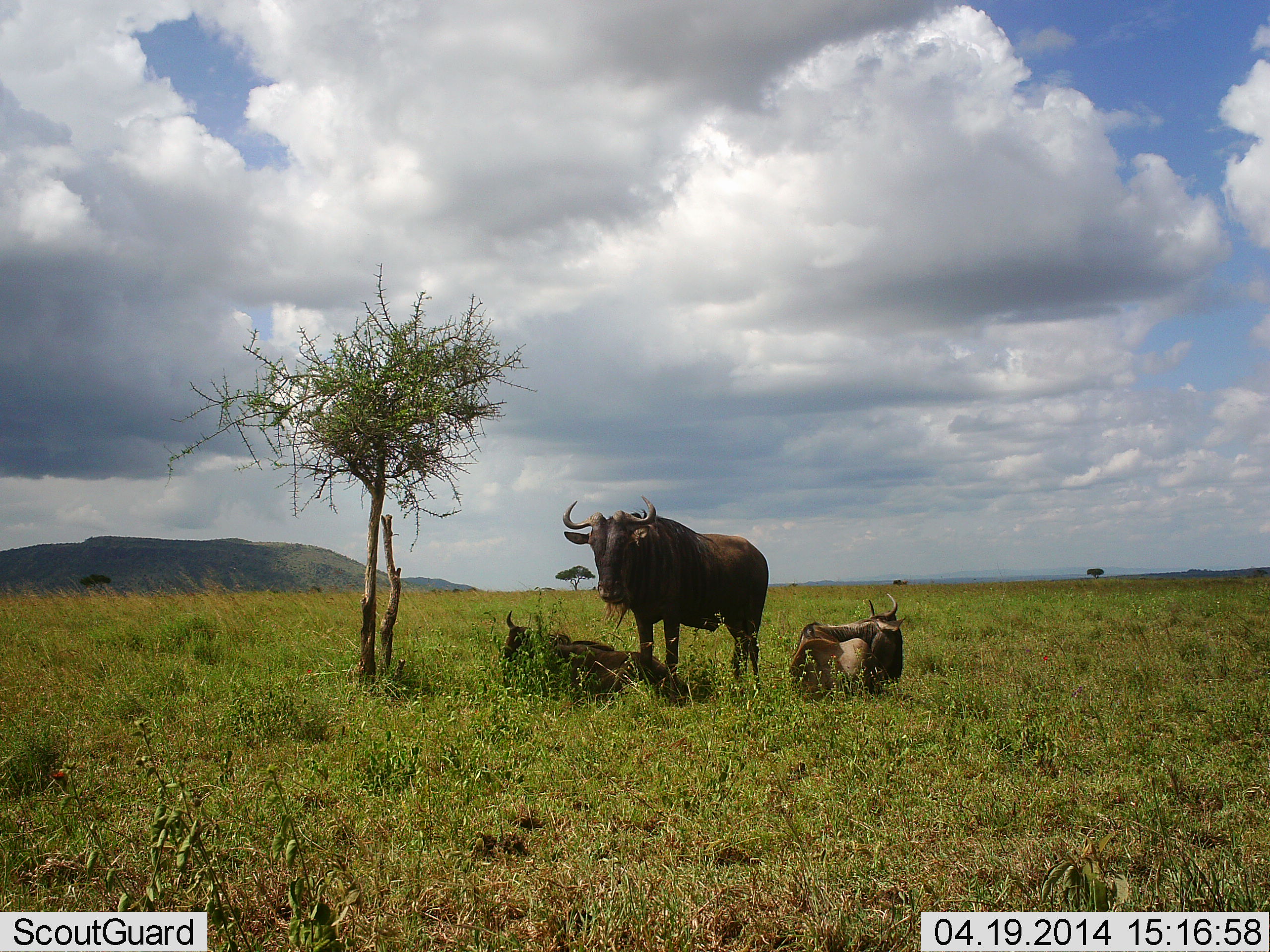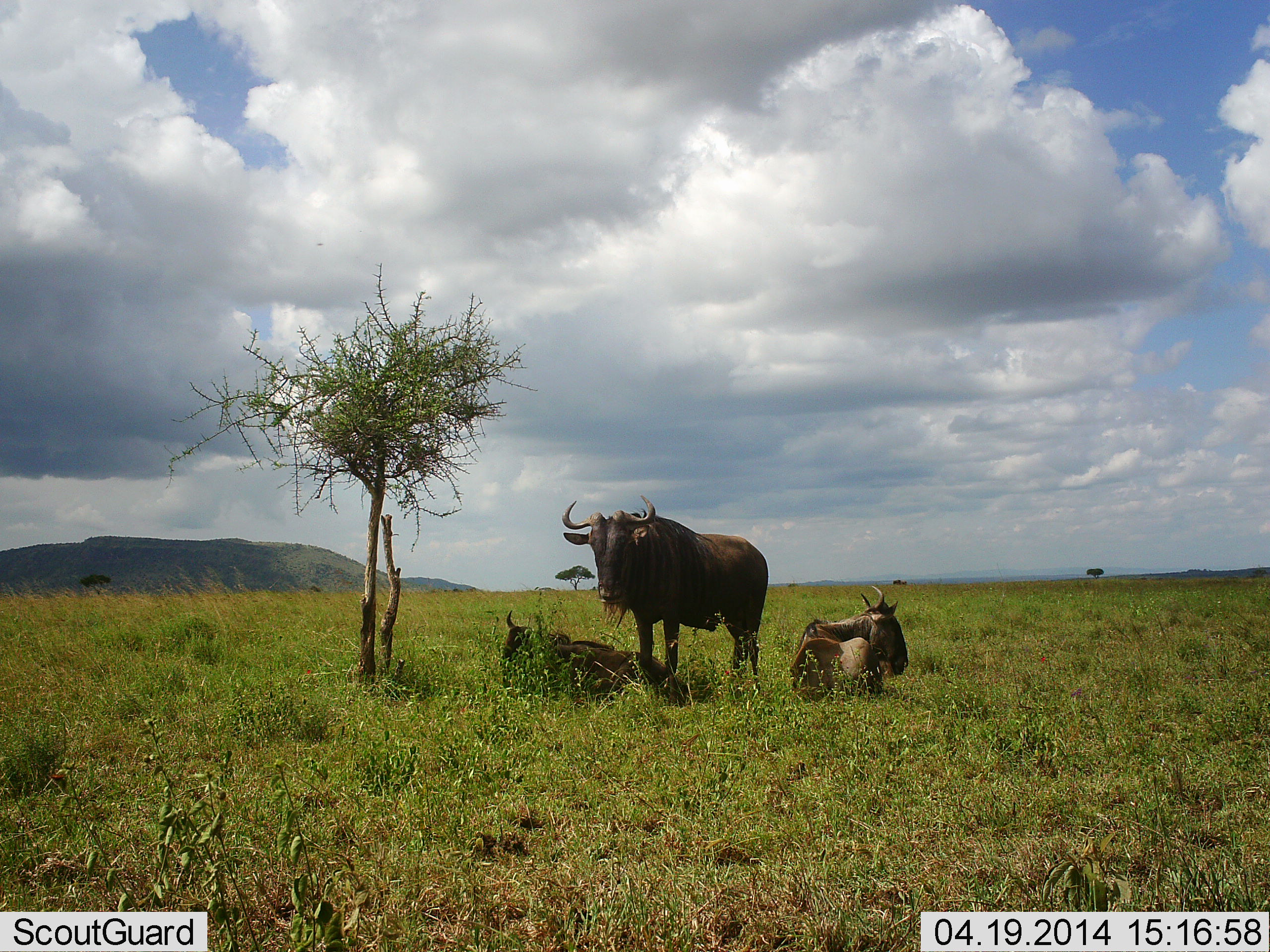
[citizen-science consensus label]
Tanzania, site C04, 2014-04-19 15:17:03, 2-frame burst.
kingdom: Animalia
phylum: Chordata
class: Mammalia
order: Artiodactyla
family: Bovidae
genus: Connochaetes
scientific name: Connochaetes taurinus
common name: blue wildebeest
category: wildebeest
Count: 3.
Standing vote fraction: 80%.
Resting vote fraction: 90%.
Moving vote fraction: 0%.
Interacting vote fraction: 10%.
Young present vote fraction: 10%.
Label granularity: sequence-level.